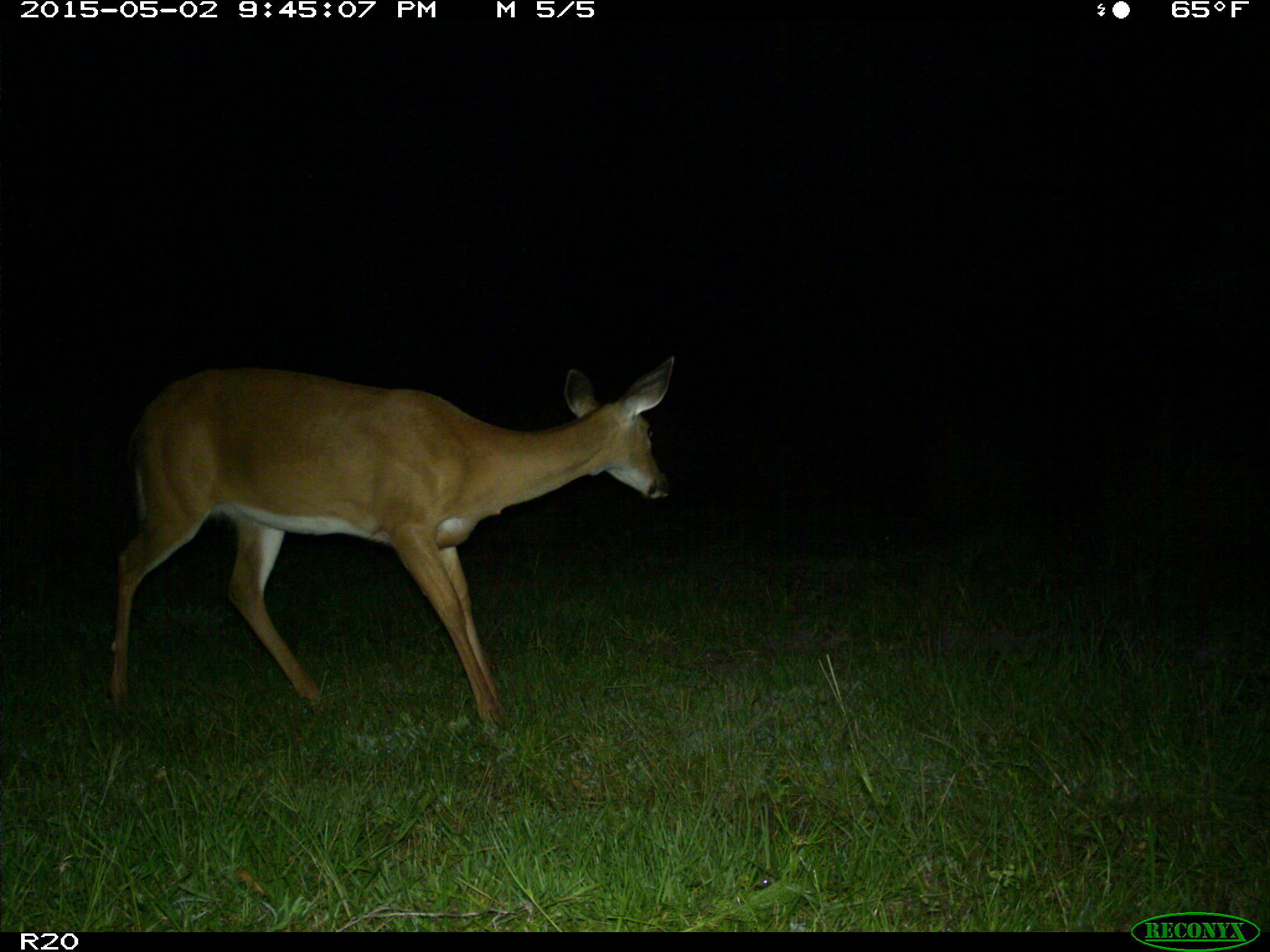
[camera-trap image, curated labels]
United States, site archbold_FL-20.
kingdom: Animalia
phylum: Chordata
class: Mammalia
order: Artiodactyla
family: Cervidae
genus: Odocoileus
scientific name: Odocoileus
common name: deer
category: unidentified deer